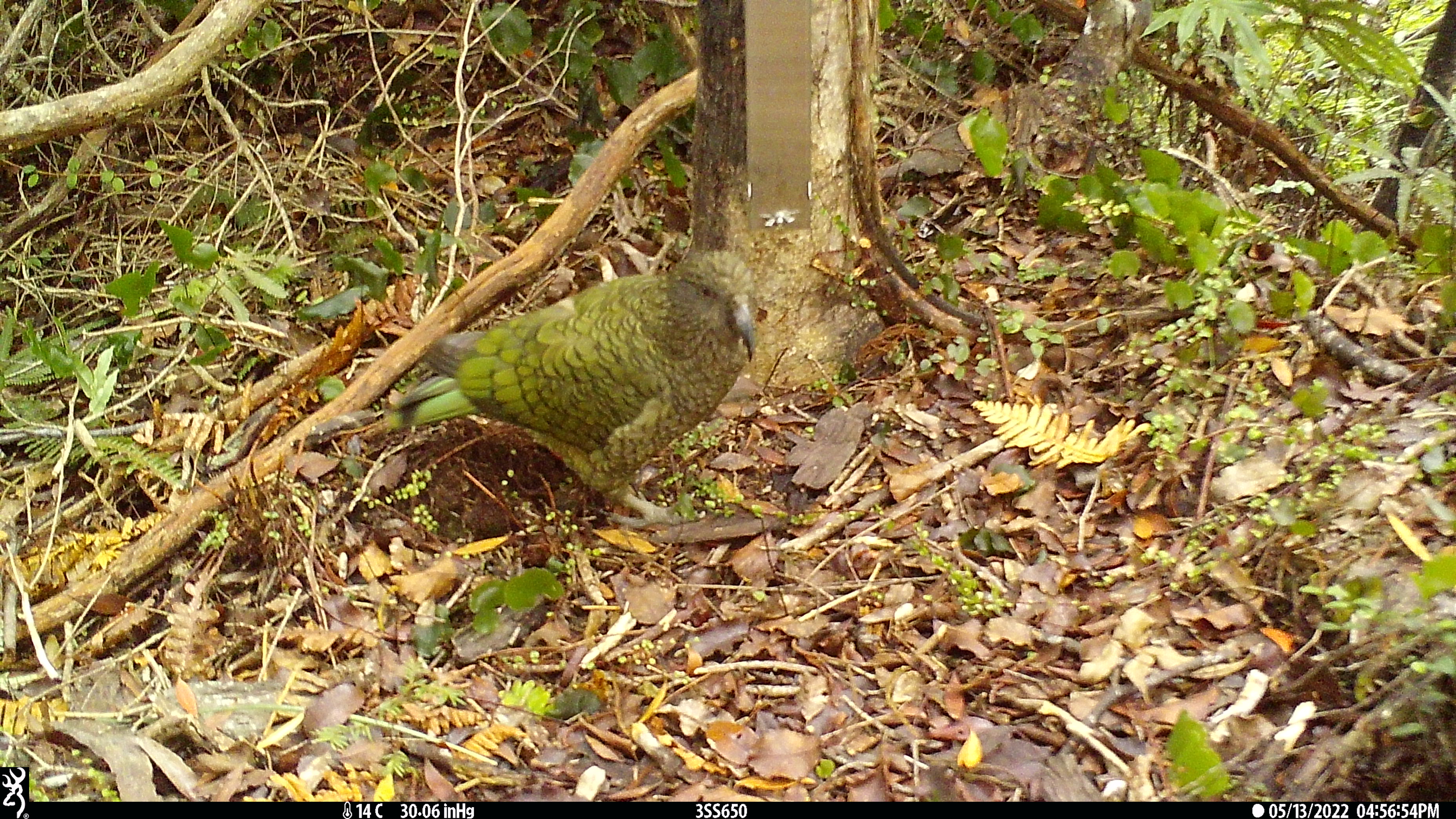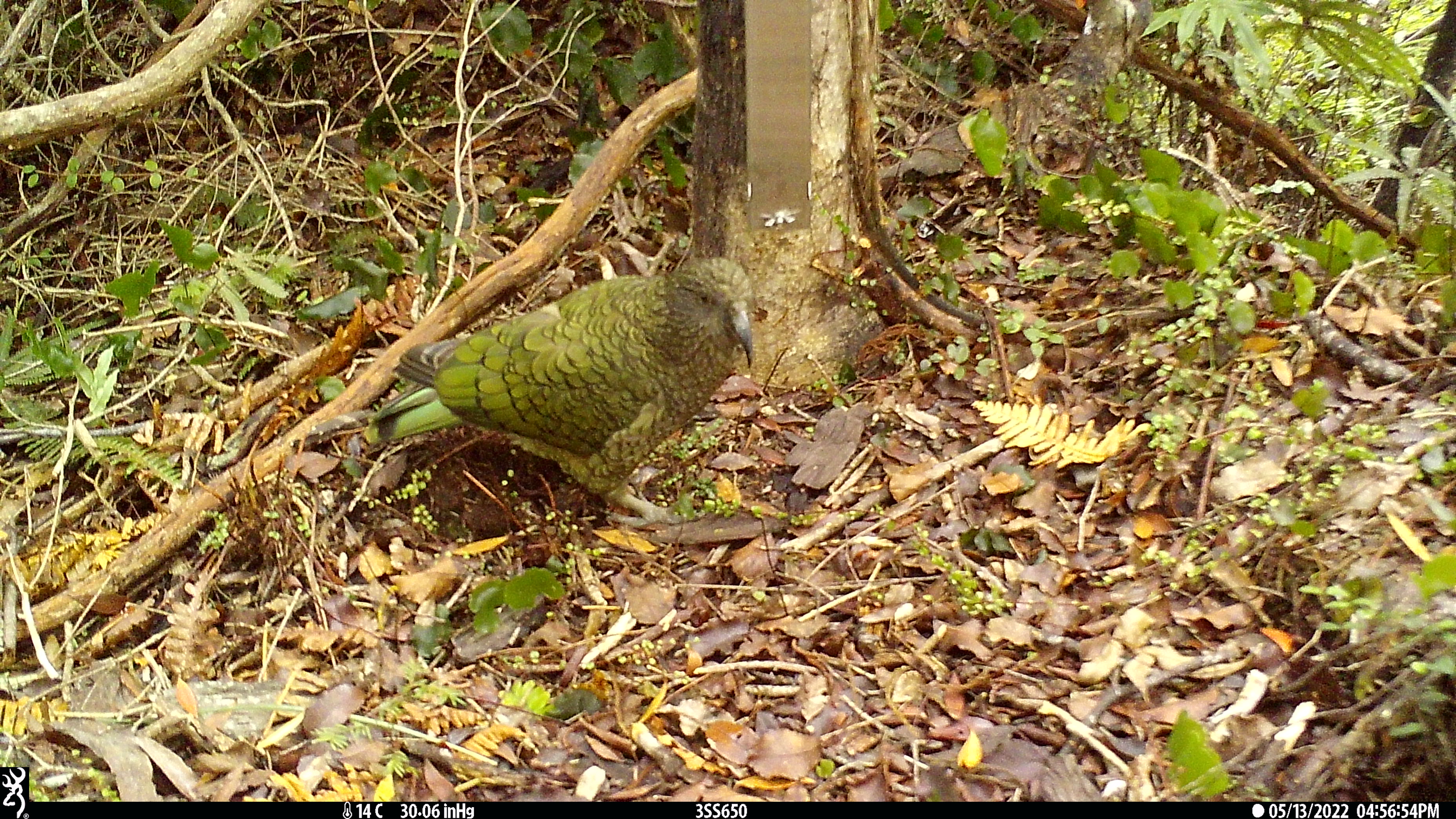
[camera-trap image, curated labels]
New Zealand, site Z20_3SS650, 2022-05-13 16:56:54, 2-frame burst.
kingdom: Animalia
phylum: Chordata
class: Aves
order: Psittaciformes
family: Strigopidae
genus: Nestor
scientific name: Nestor notabilis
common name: kea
Kea (Nestor notabilis).